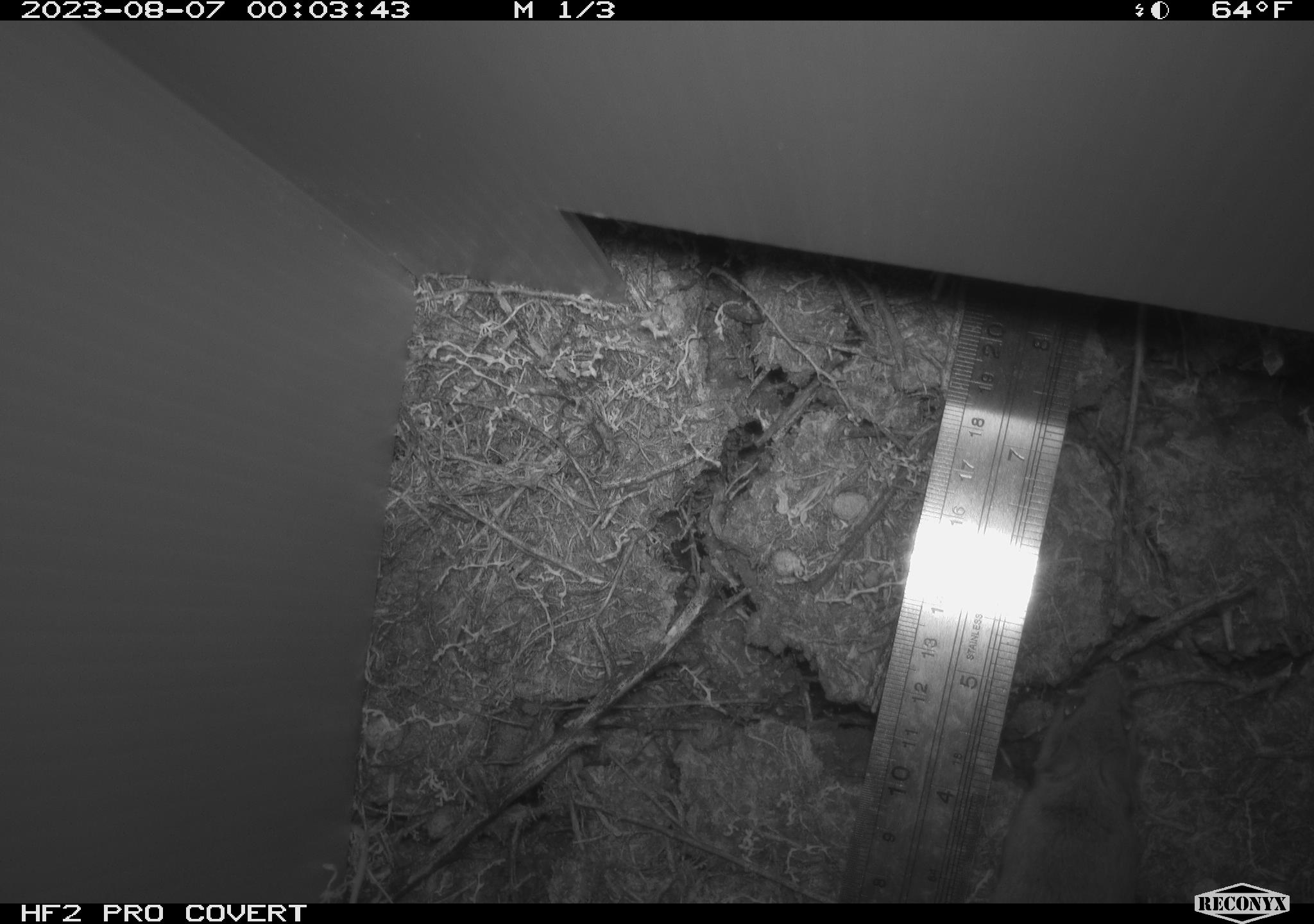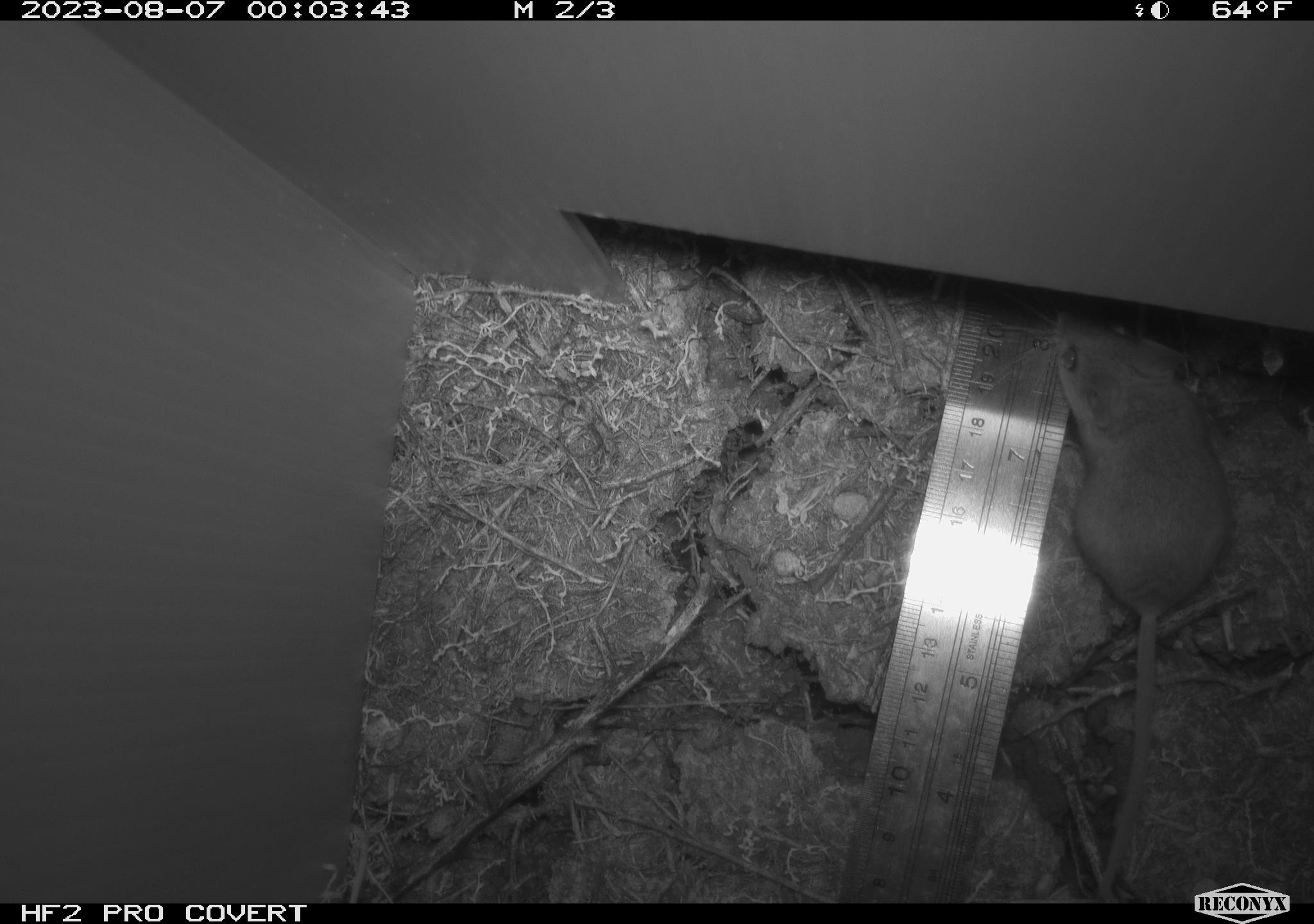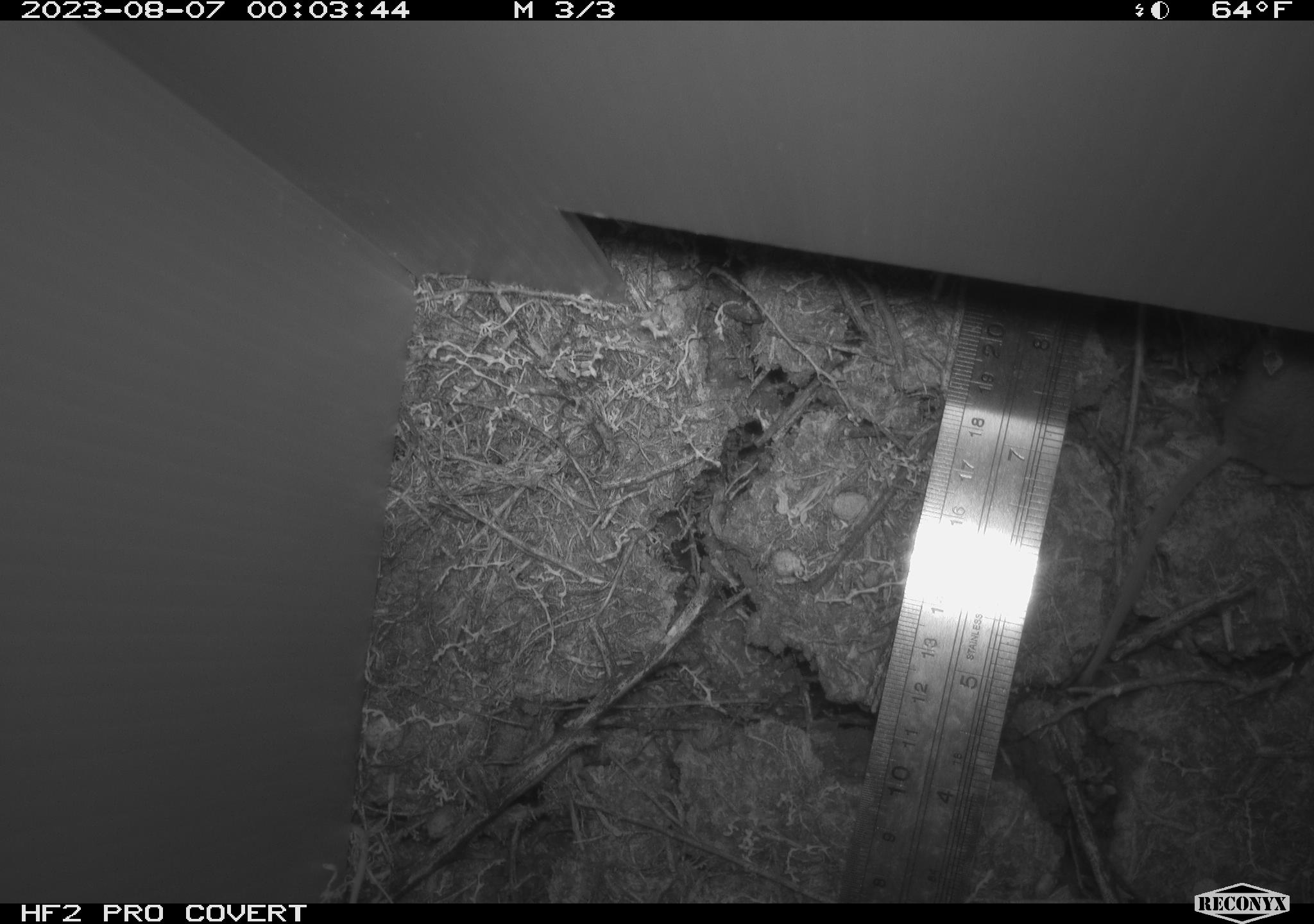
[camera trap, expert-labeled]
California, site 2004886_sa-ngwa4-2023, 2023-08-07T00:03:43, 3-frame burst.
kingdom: Animalia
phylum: Chordata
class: Mammalia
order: Rodentia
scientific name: Rodentia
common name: mouse species